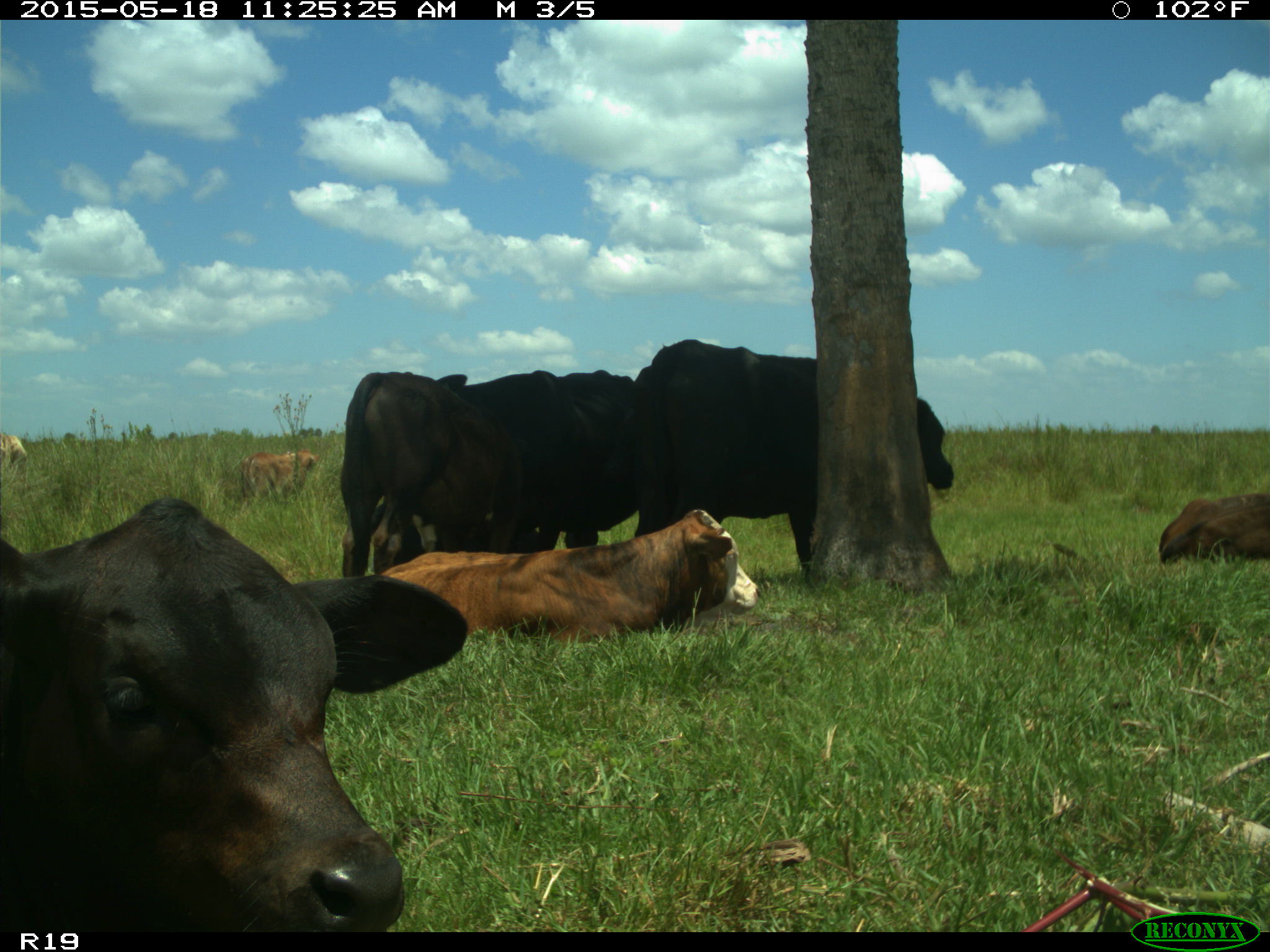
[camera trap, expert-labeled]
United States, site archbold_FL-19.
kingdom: Animalia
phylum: Chordata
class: Mammalia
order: Artiodactyla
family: Bovidae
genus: Bos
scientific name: Bos taurus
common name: domestic cow